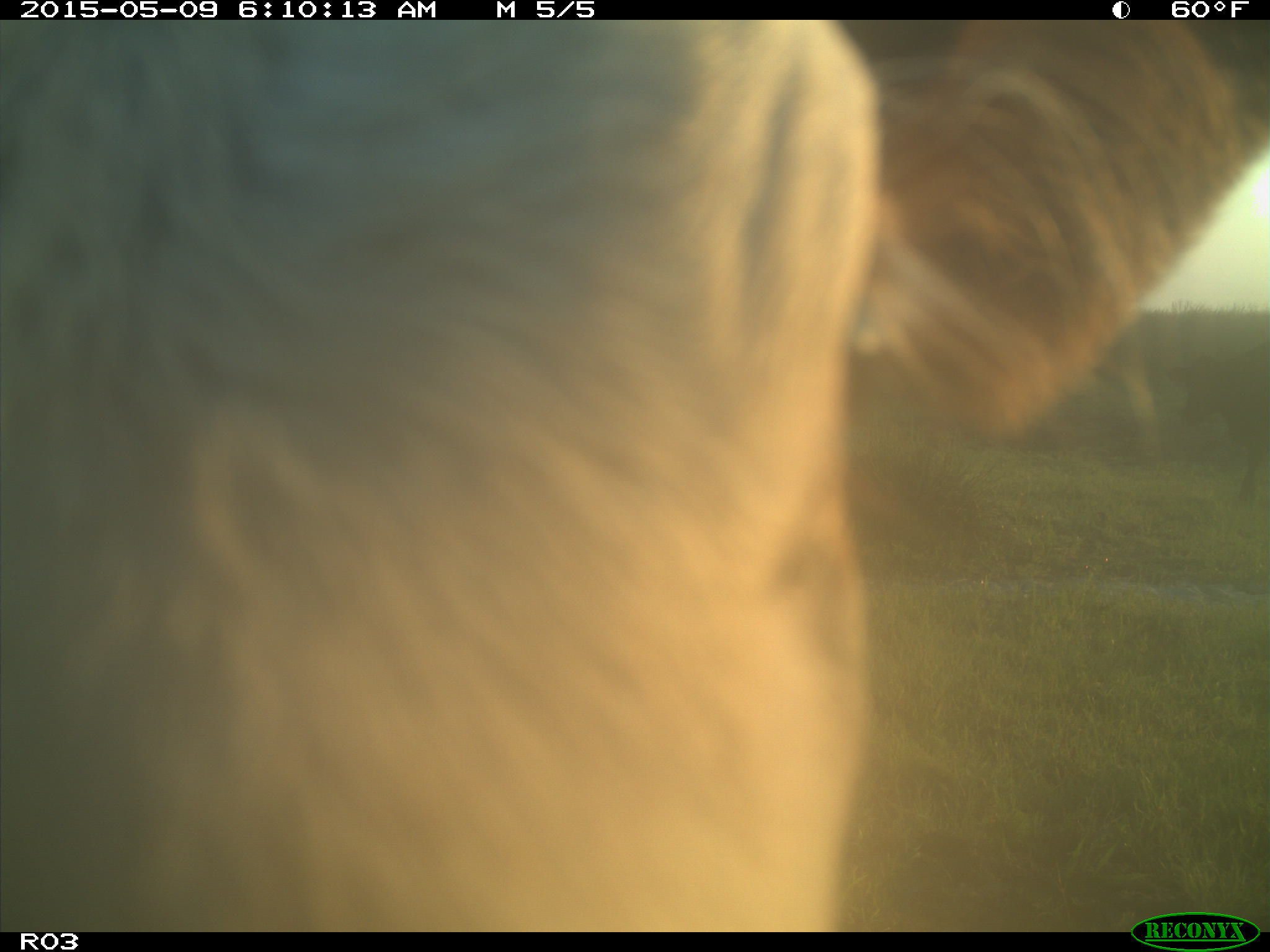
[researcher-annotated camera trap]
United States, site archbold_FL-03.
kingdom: Animalia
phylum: Chordata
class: Mammalia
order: Artiodactyla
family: Bovidae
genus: Bos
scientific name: Bos taurus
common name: domestic cow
Bos taurus (domestic cow).